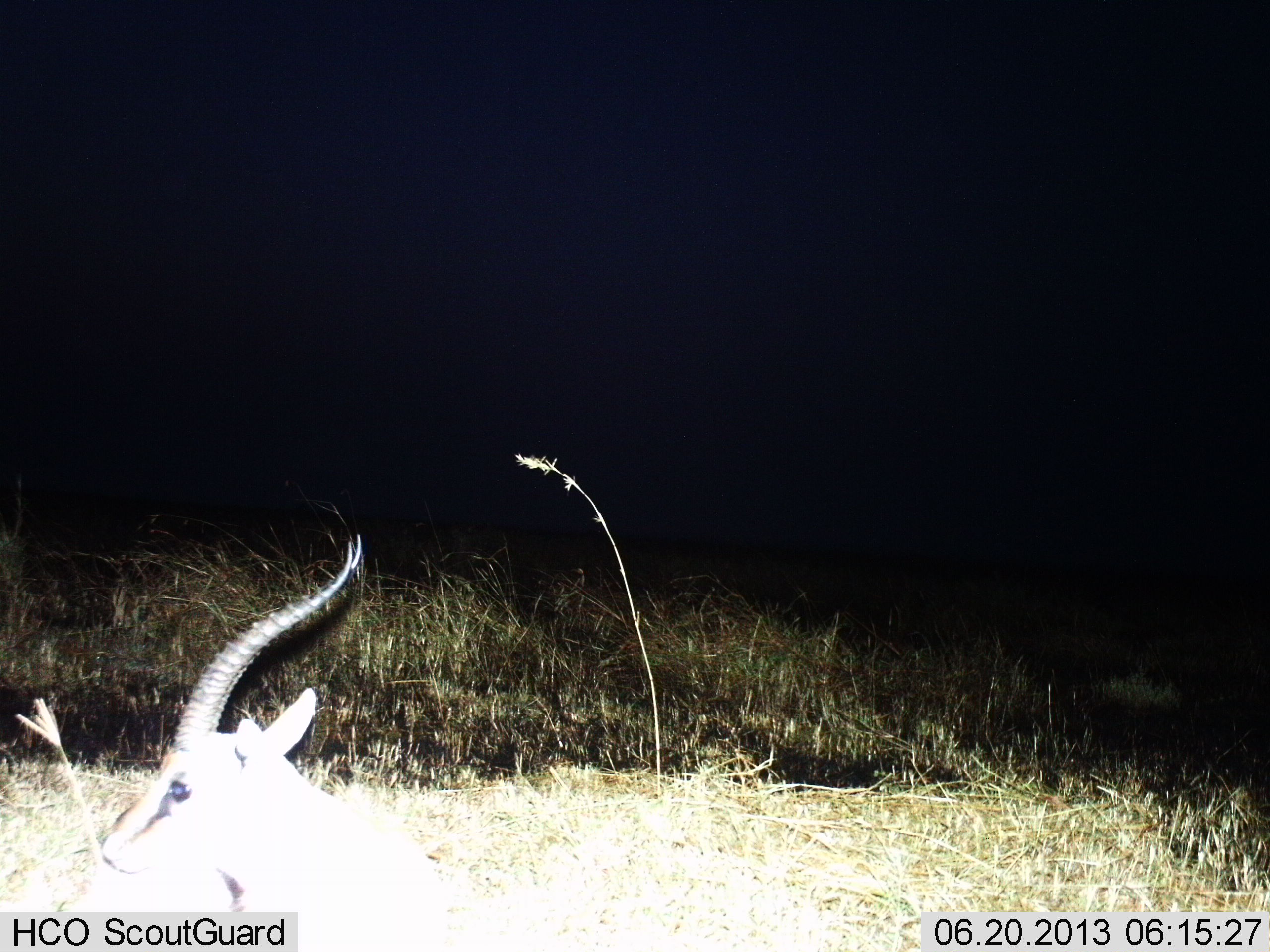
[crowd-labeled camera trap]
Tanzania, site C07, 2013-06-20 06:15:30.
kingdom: Animalia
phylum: Chordata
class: Mammalia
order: Artiodactyla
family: Bovidae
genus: Eudorcas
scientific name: Eudorcas thomsonii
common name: thomson's gazelle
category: gazellethomsons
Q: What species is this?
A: Gazellethomsons (thomson's gazelle) (Eudorcas thomsonii).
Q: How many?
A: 1.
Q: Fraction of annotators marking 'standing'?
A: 50%.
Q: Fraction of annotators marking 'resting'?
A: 40%.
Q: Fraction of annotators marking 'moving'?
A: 10%.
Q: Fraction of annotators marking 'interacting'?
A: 0%.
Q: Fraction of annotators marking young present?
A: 0%.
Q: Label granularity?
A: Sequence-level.